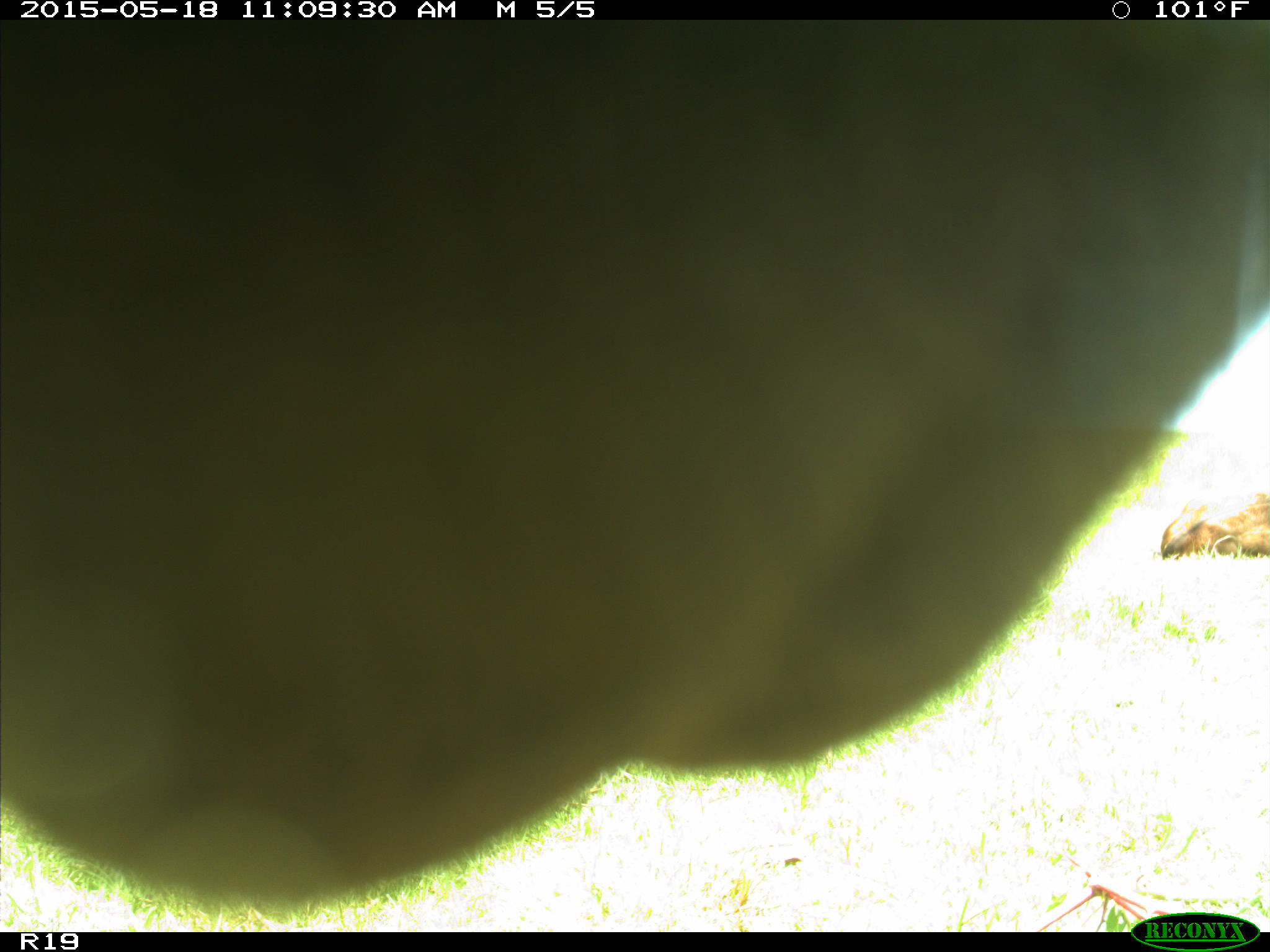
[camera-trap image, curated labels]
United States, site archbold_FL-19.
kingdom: Animalia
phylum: Chordata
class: Mammalia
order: Artiodactyla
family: Bovidae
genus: Bos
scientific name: Bos taurus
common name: domestic cow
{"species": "Bos taurus (domestic cow)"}